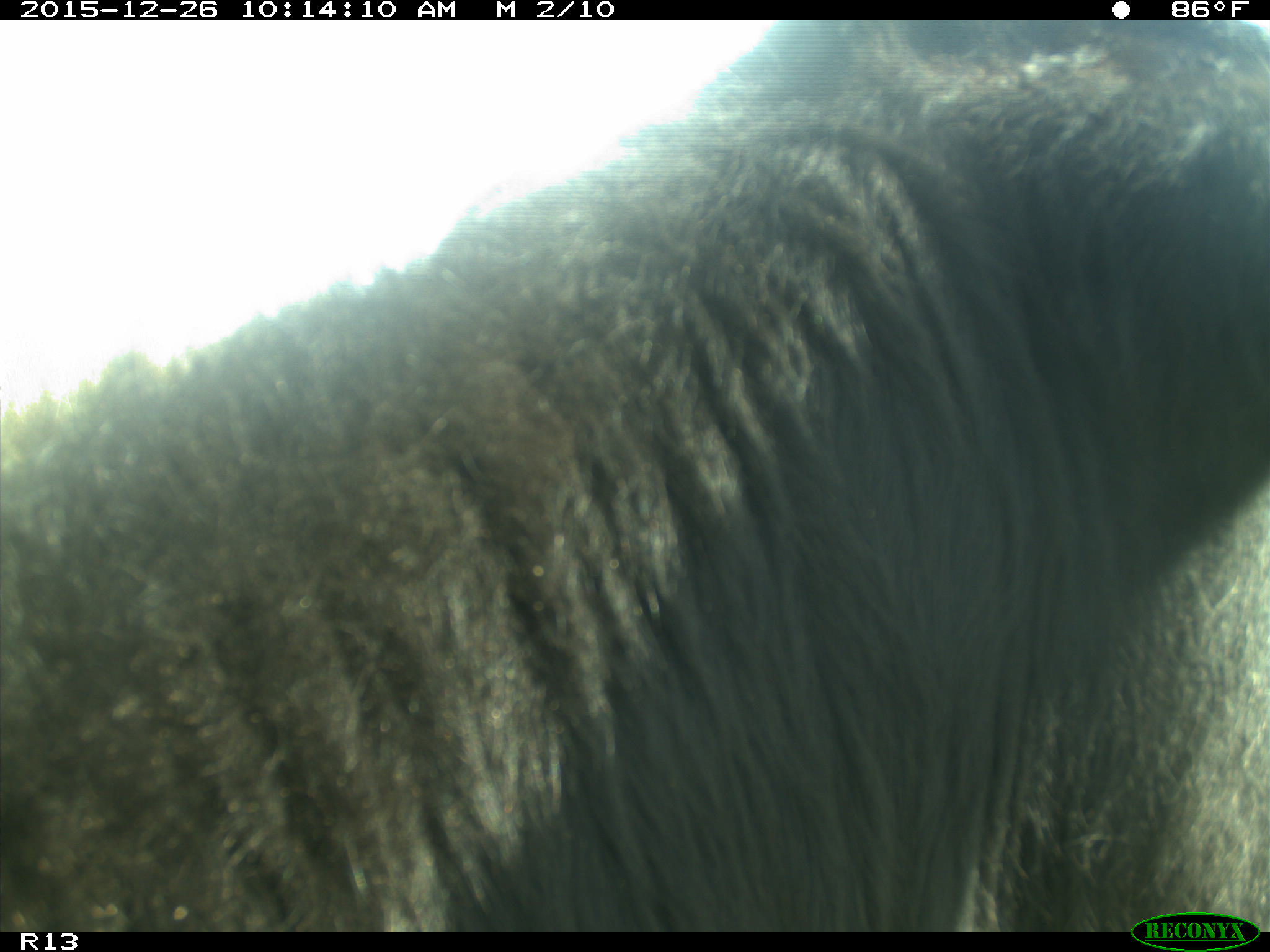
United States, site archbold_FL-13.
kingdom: Animalia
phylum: Chordata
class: Mammalia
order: Artiodactyla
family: Bovidae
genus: Bos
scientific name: Bos taurus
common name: domestic cow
Bos taurus (domestic cow).